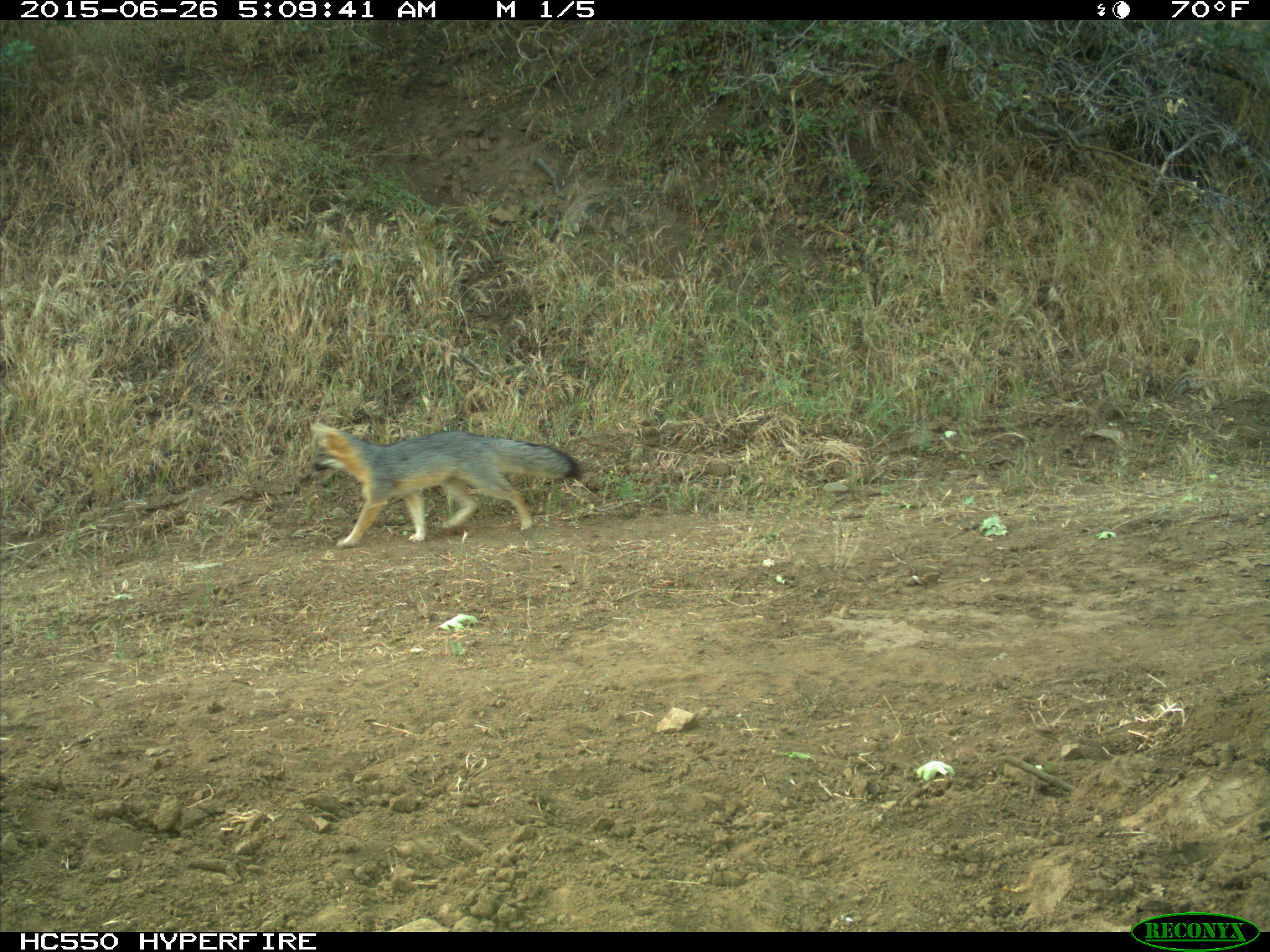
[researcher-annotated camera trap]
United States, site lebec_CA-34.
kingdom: Animalia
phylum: Chordata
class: Mammalia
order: Carnivora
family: Canidae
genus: Urocyon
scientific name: Urocyon cinereoargenteus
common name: gray fox